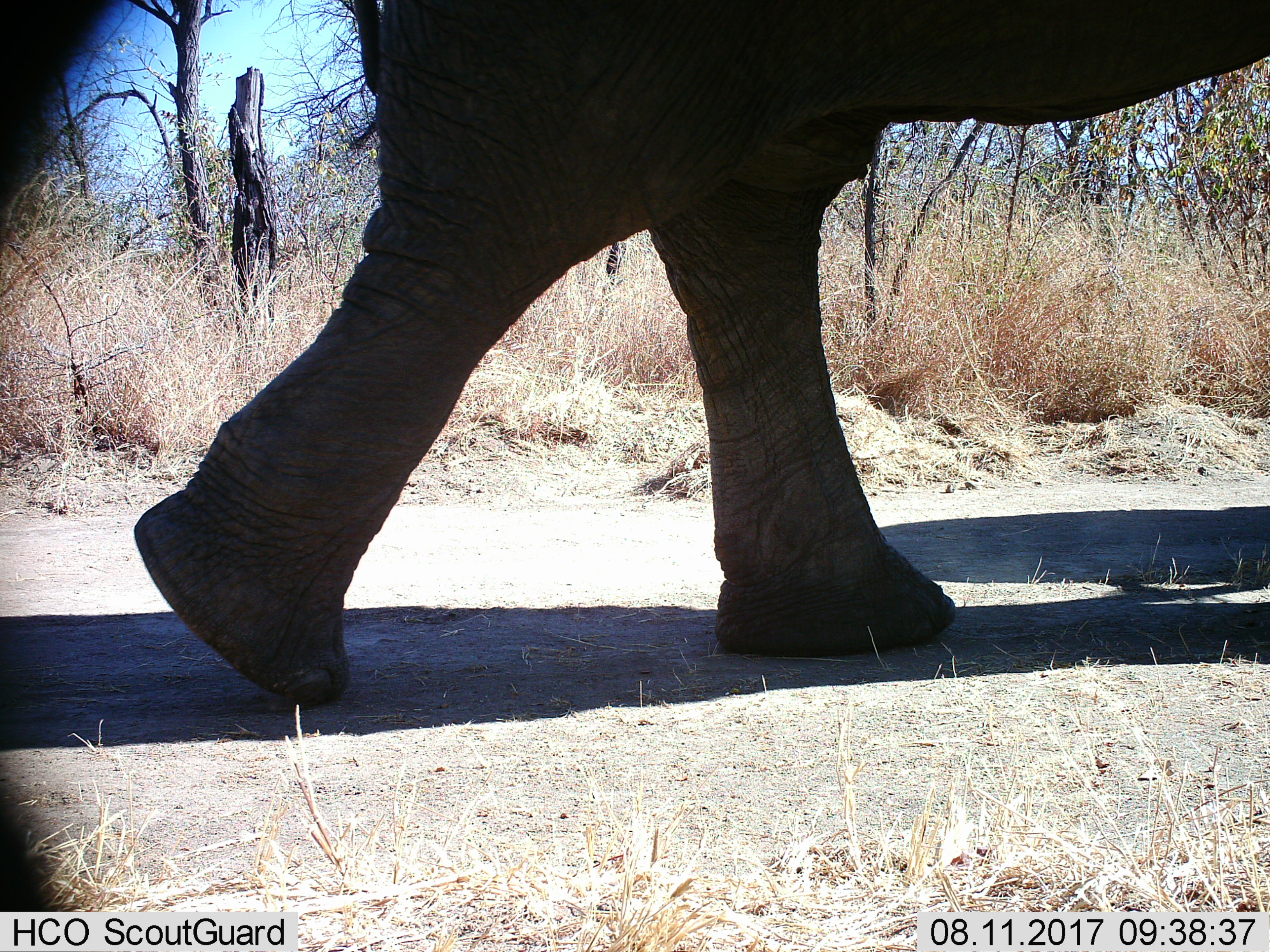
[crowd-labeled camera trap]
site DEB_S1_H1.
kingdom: Animalia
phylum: Chordata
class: Mammalia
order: Proboscidea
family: Elephantidae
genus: Loxodonta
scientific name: Loxodonta africana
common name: african bush elephant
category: elephant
Elephant (african bush elephant) (Loxodonta africana), count 1. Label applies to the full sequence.